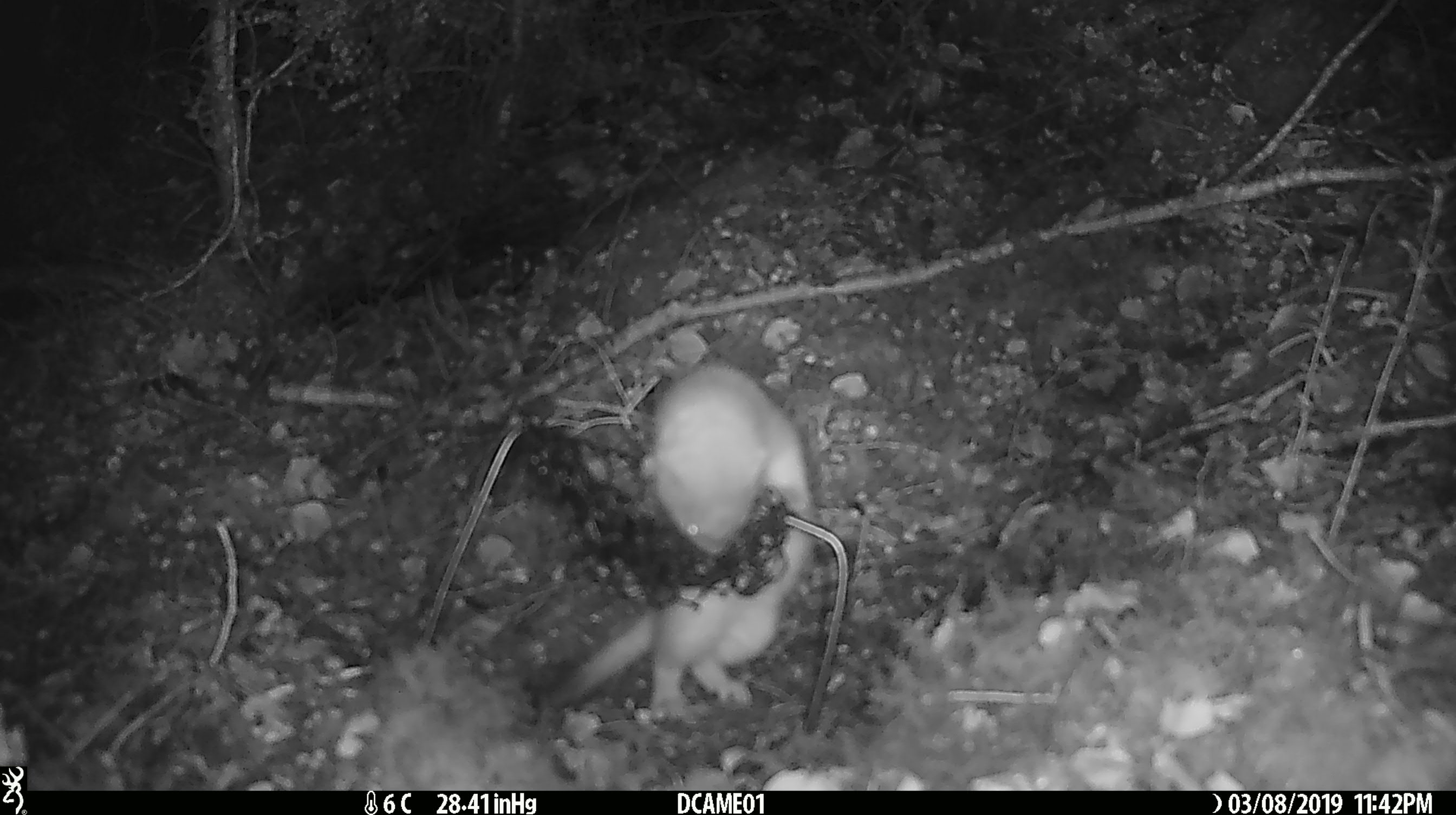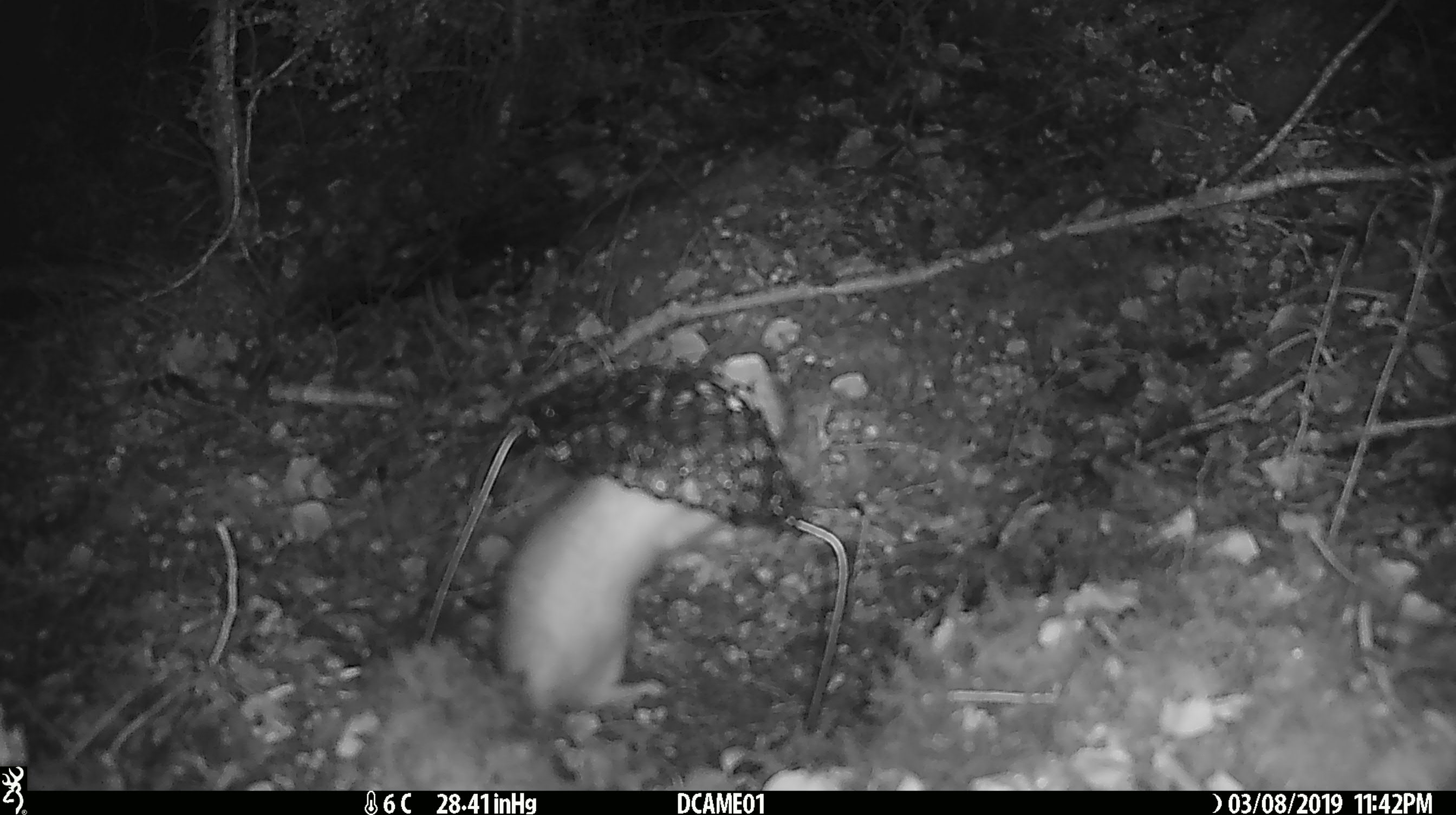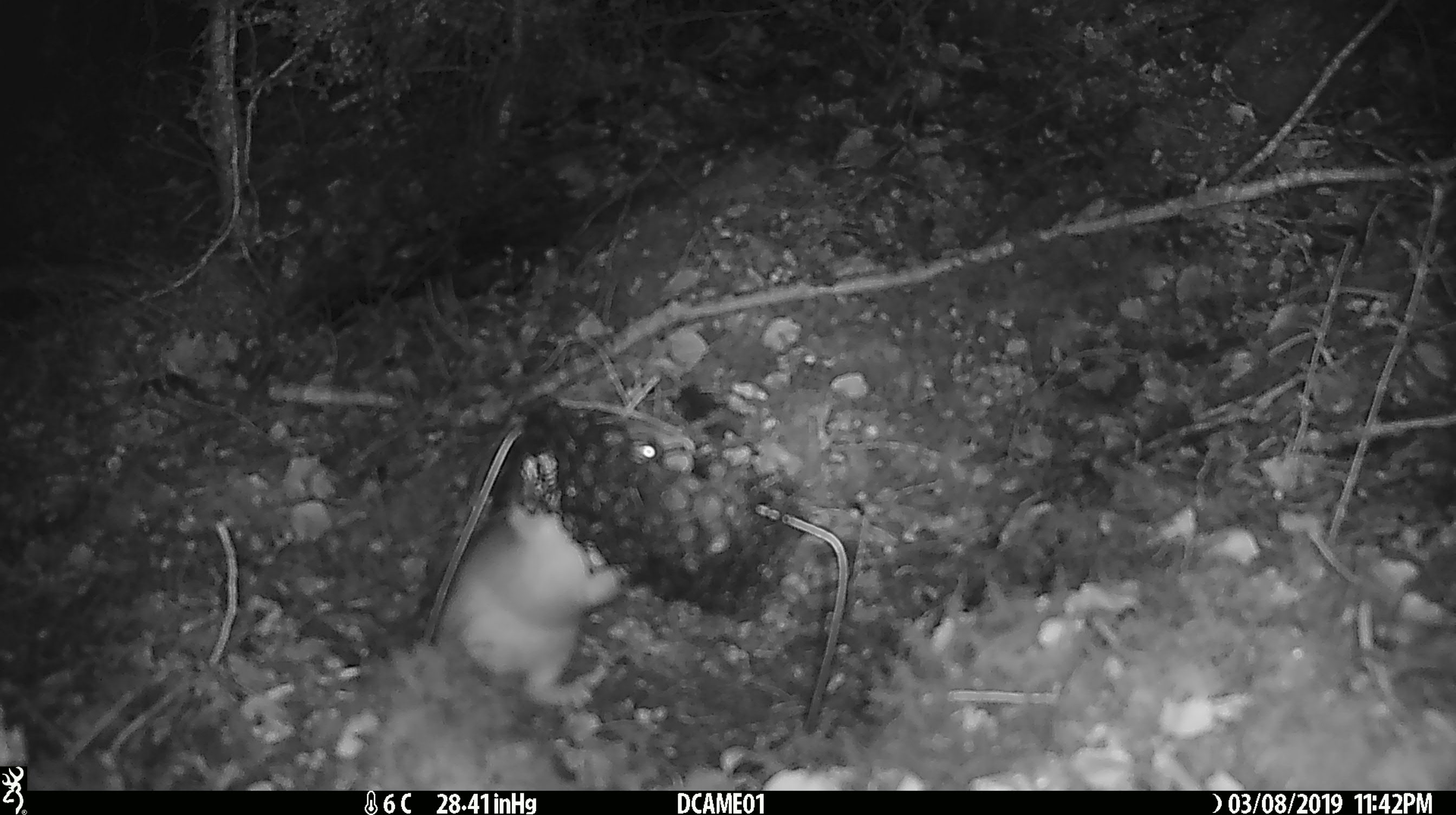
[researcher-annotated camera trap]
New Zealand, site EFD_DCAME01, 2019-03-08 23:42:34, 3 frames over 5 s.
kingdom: Animalia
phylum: Chordata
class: Mammalia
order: Carnivora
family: Mustelidae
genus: Mustela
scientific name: Mustela erminea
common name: stoat